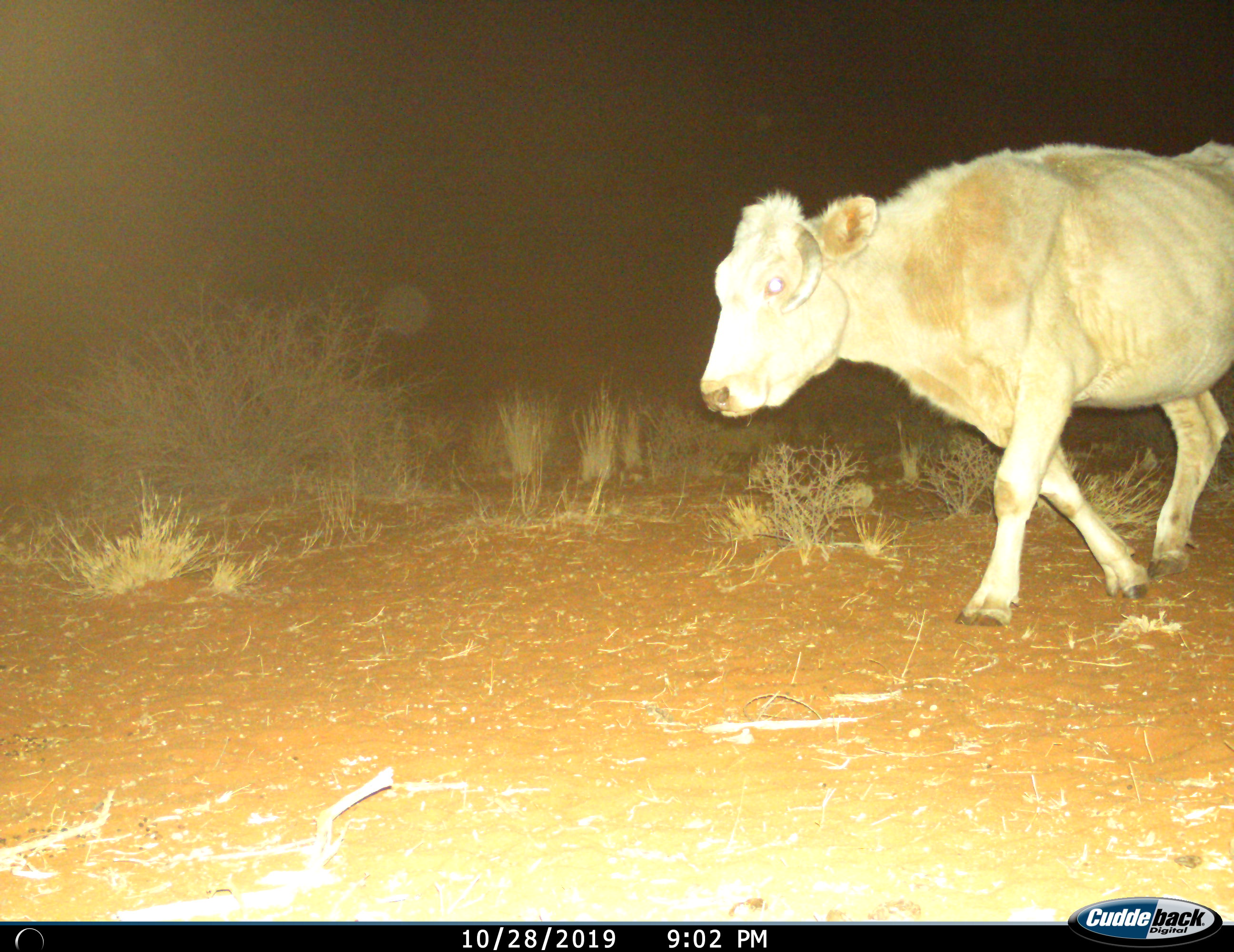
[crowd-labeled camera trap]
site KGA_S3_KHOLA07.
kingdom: Animalia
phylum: Chordata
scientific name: Vertebrata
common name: domestic animal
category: domesticanimal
Domesticanimal (domestic animal) (Vertebrata), count 1. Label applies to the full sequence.